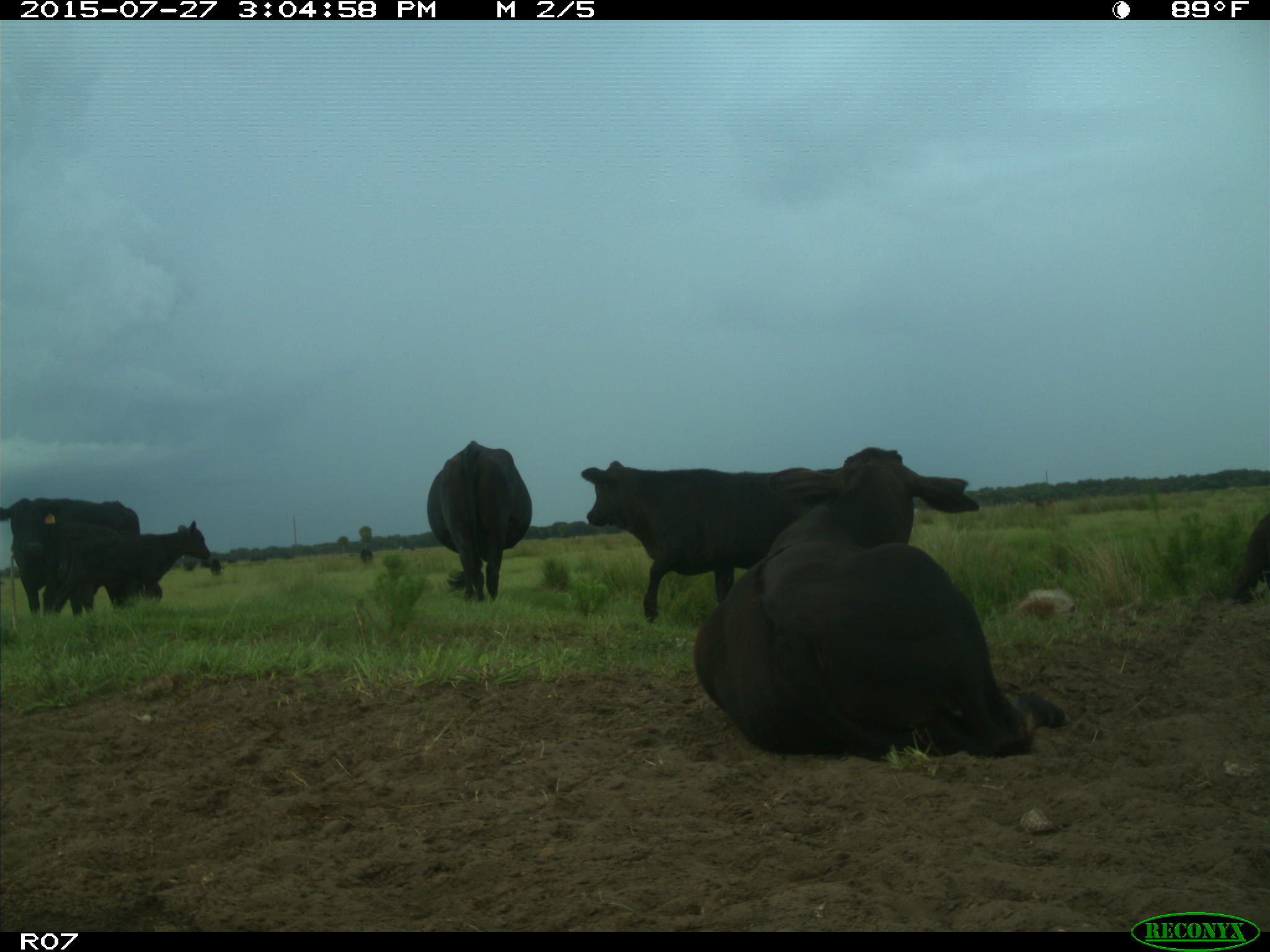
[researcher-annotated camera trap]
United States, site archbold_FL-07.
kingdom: Animalia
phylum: Chordata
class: Mammalia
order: Artiodactyla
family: Bovidae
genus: Bos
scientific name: Bos taurus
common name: domestic cow